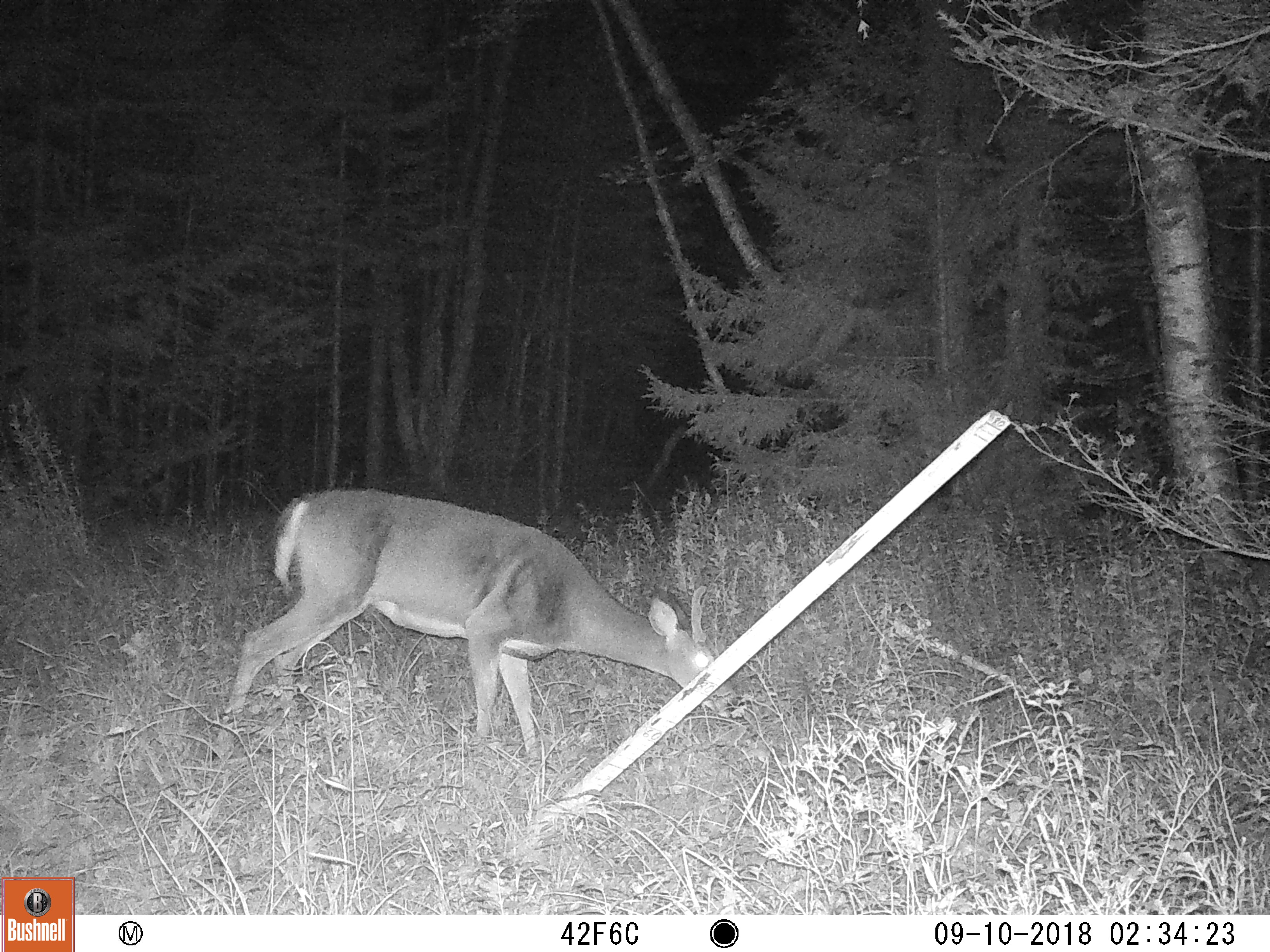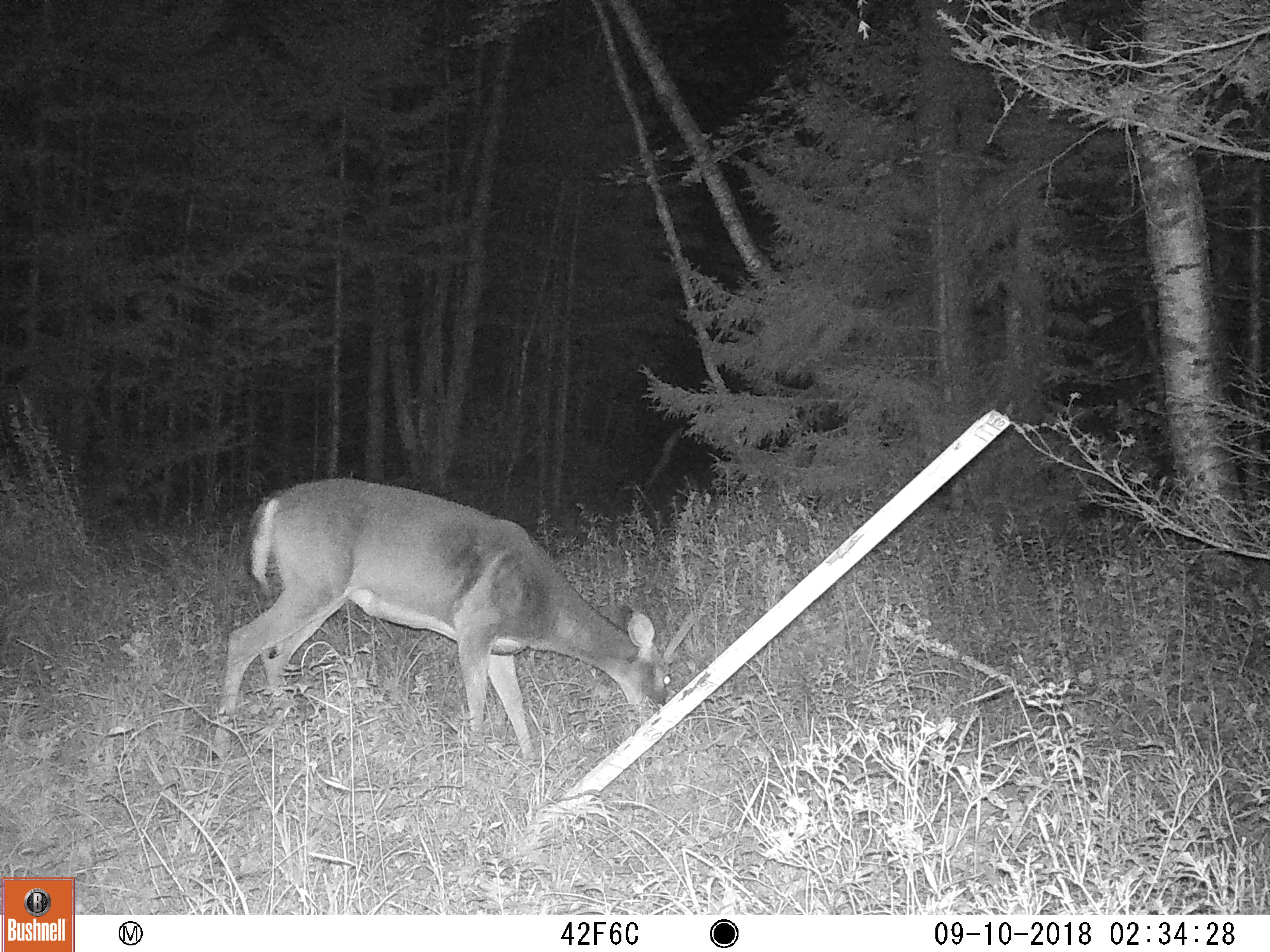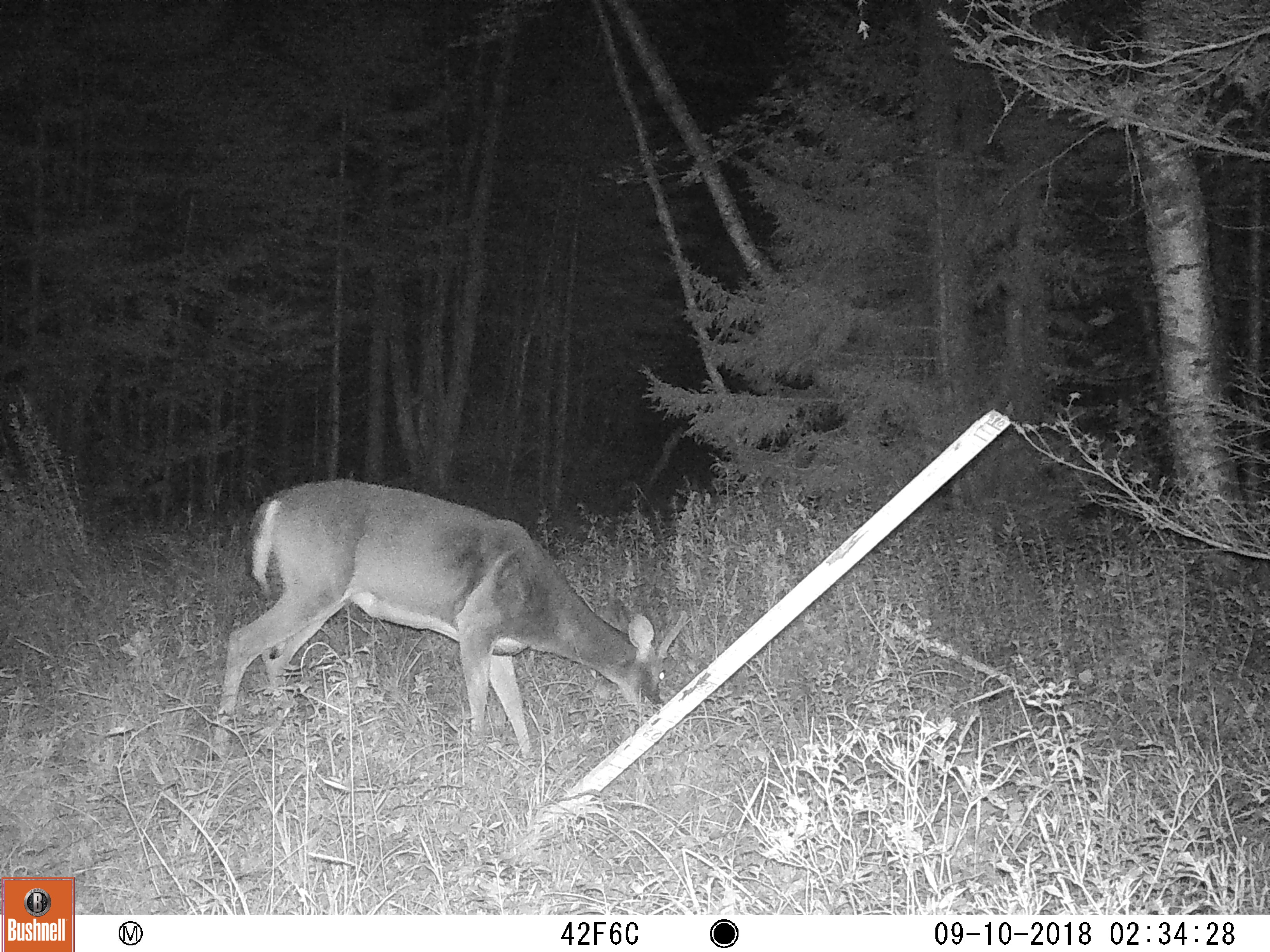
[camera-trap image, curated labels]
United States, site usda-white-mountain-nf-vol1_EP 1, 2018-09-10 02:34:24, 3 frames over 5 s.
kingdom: Animalia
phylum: Chordata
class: Mammalia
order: Artiodactyla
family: Cervidae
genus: Odocoileus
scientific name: Odocoileus virginianus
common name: white-tailed deer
White-tailed deer (Odocoileus virginianus).